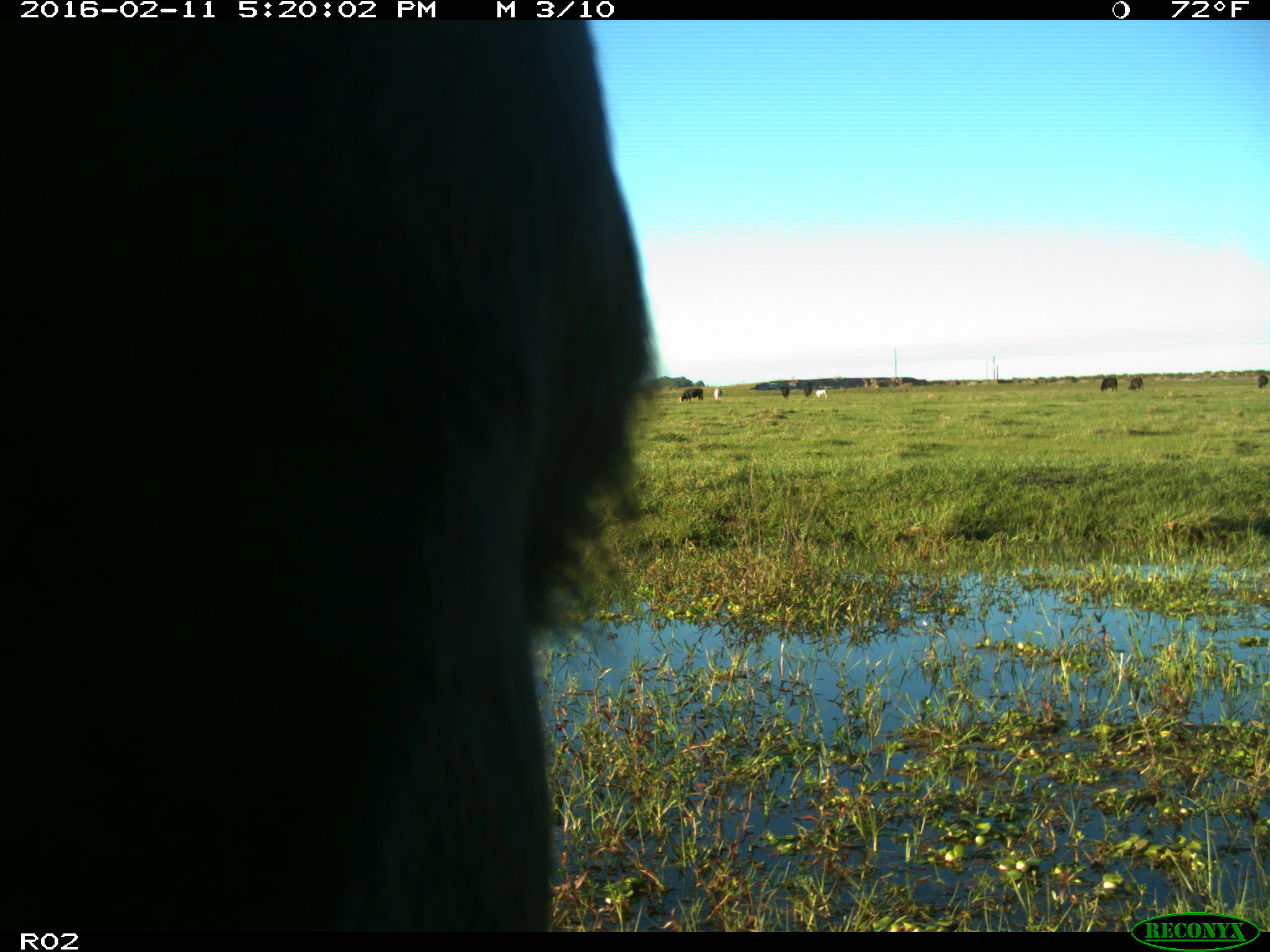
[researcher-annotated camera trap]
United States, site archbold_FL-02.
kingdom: Animalia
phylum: Chordata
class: Mammalia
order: Artiodactyla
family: Bovidae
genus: Bos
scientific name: Bos taurus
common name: domestic cow